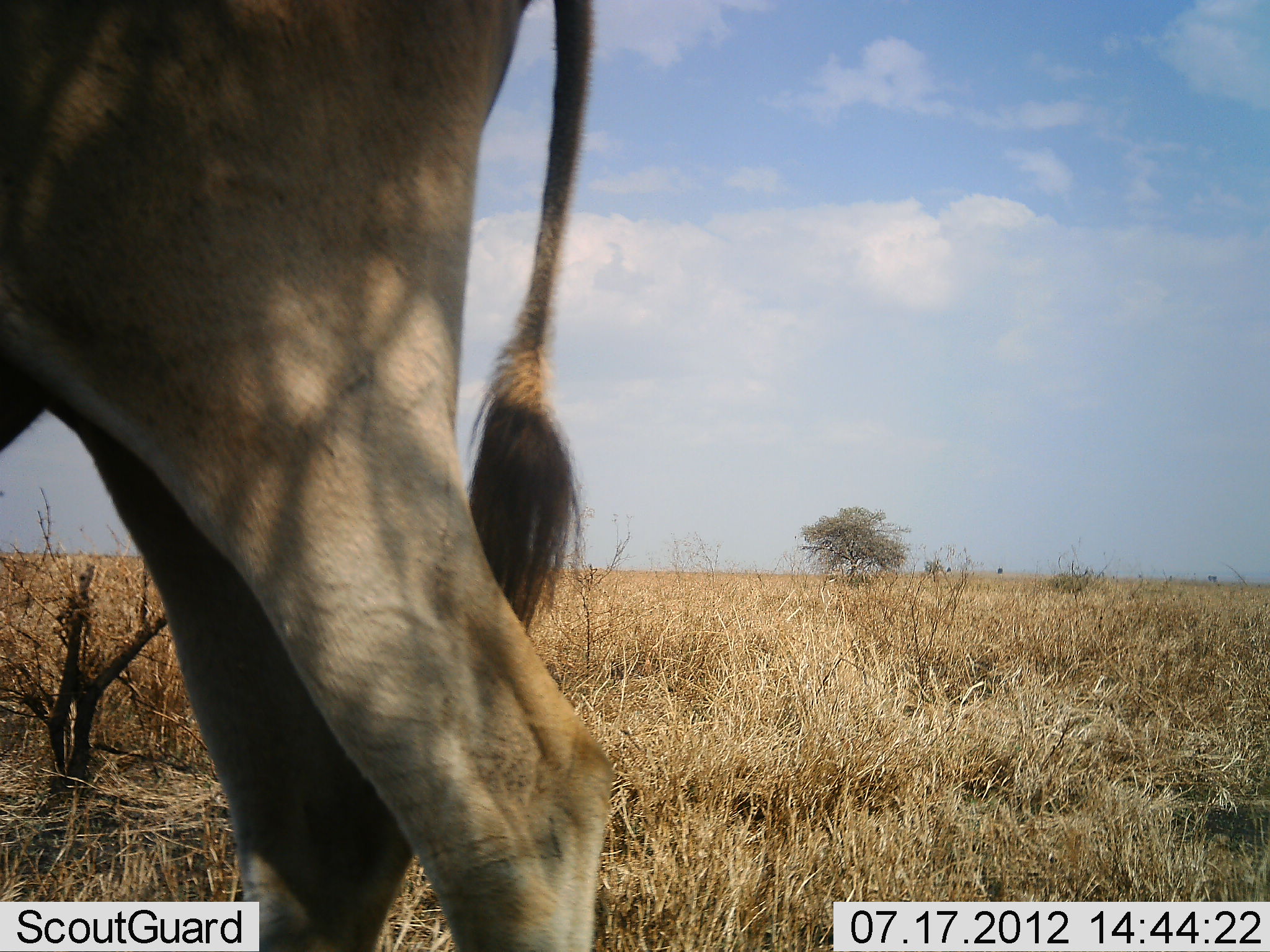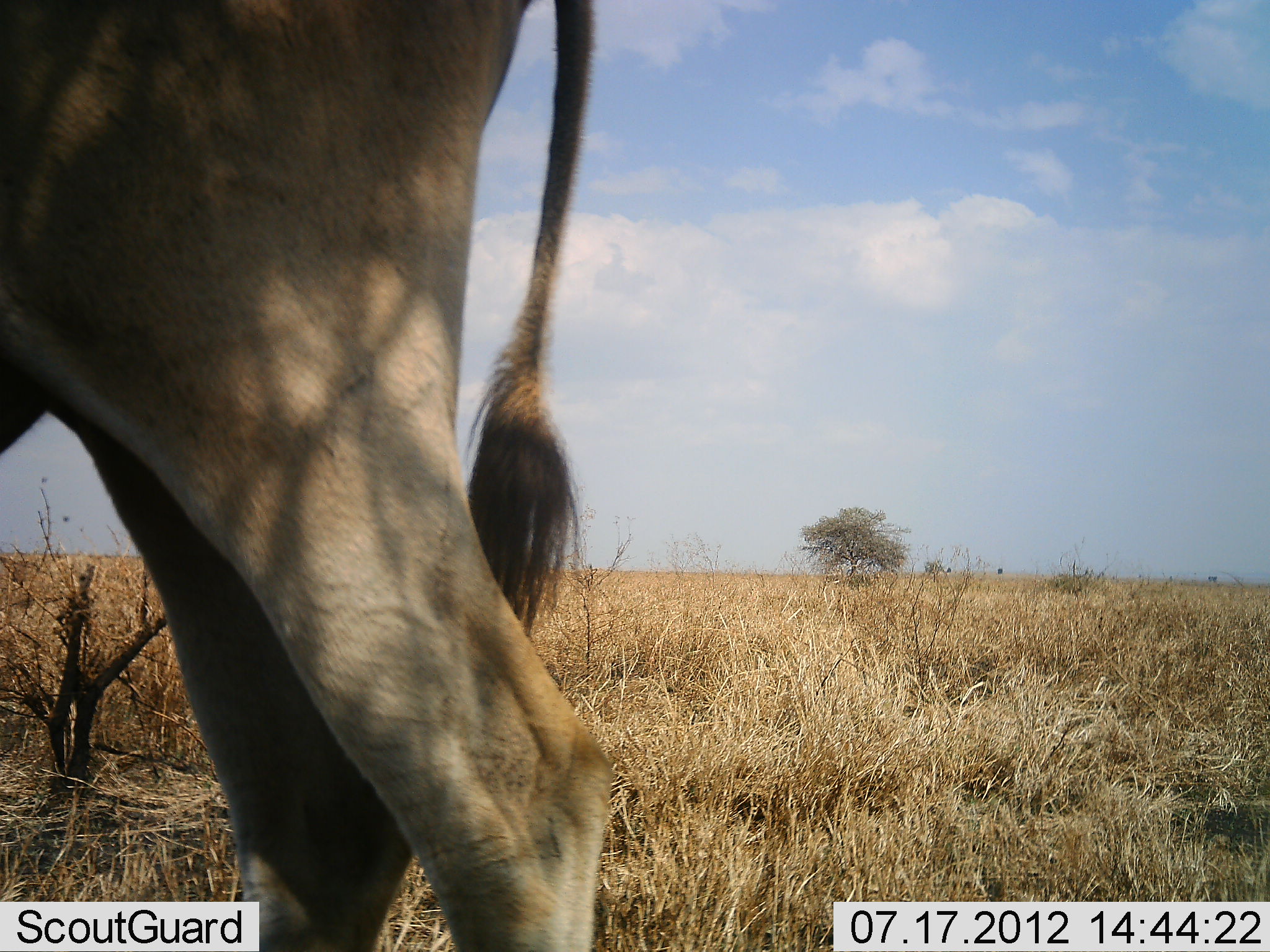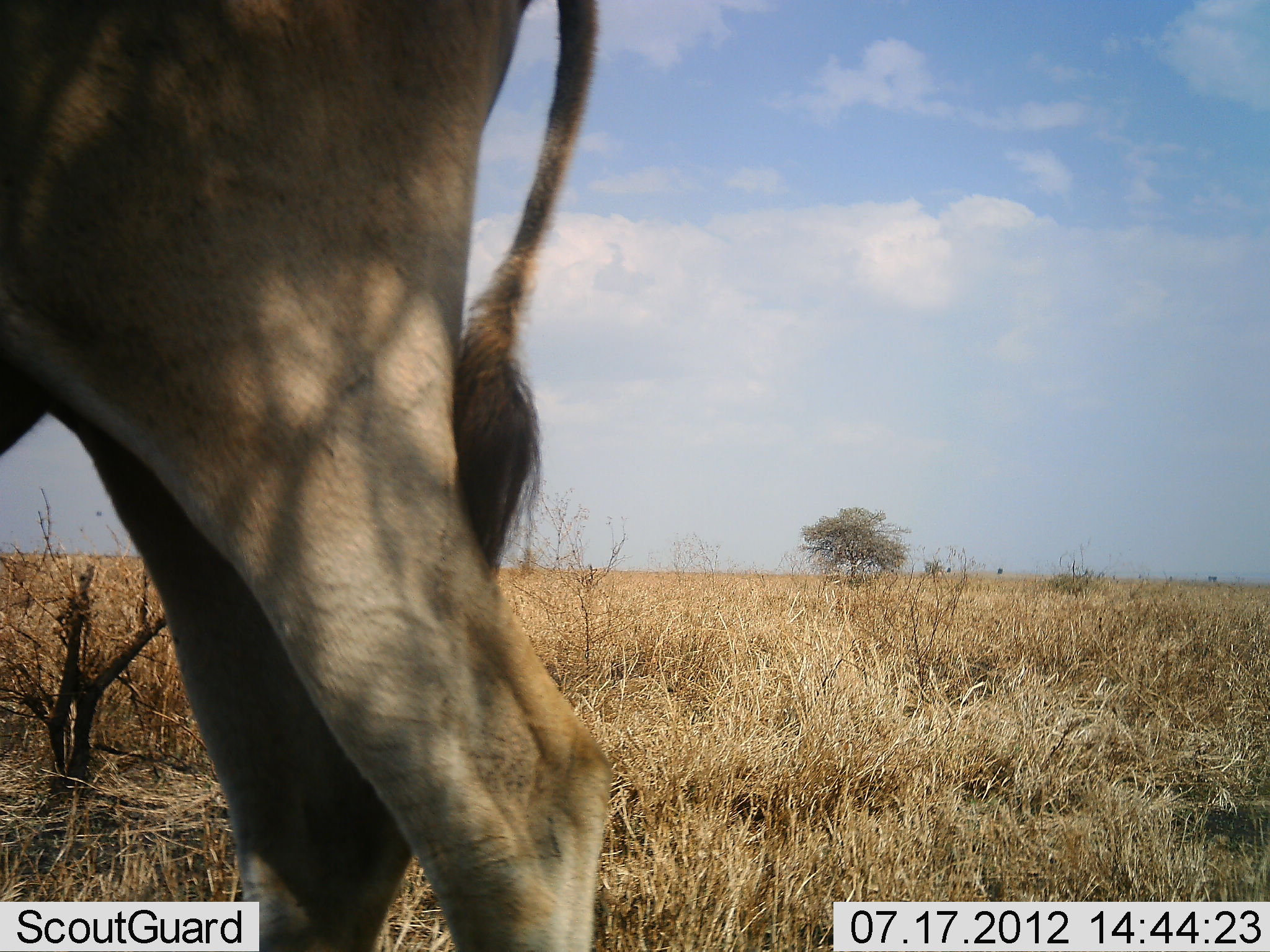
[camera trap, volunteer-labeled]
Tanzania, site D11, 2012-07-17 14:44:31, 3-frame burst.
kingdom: Animalia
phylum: Chordata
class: Mammalia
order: Artiodactyla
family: Bovidae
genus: Tragelaphus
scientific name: Tragelaphus oryx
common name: eland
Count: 1.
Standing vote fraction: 100%.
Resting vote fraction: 0%.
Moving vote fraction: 0%.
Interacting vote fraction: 0%.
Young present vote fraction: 0%.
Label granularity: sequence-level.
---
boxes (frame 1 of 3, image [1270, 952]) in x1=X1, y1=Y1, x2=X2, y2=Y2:
animal: x1=0, y1=1, x2=613, y2=951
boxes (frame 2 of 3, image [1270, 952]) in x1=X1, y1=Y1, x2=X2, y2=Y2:
animal: x1=1, y1=0, x2=611, y2=951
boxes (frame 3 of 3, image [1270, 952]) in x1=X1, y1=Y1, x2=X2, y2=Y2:
animal: x1=1, y1=1, x2=609, y2=952